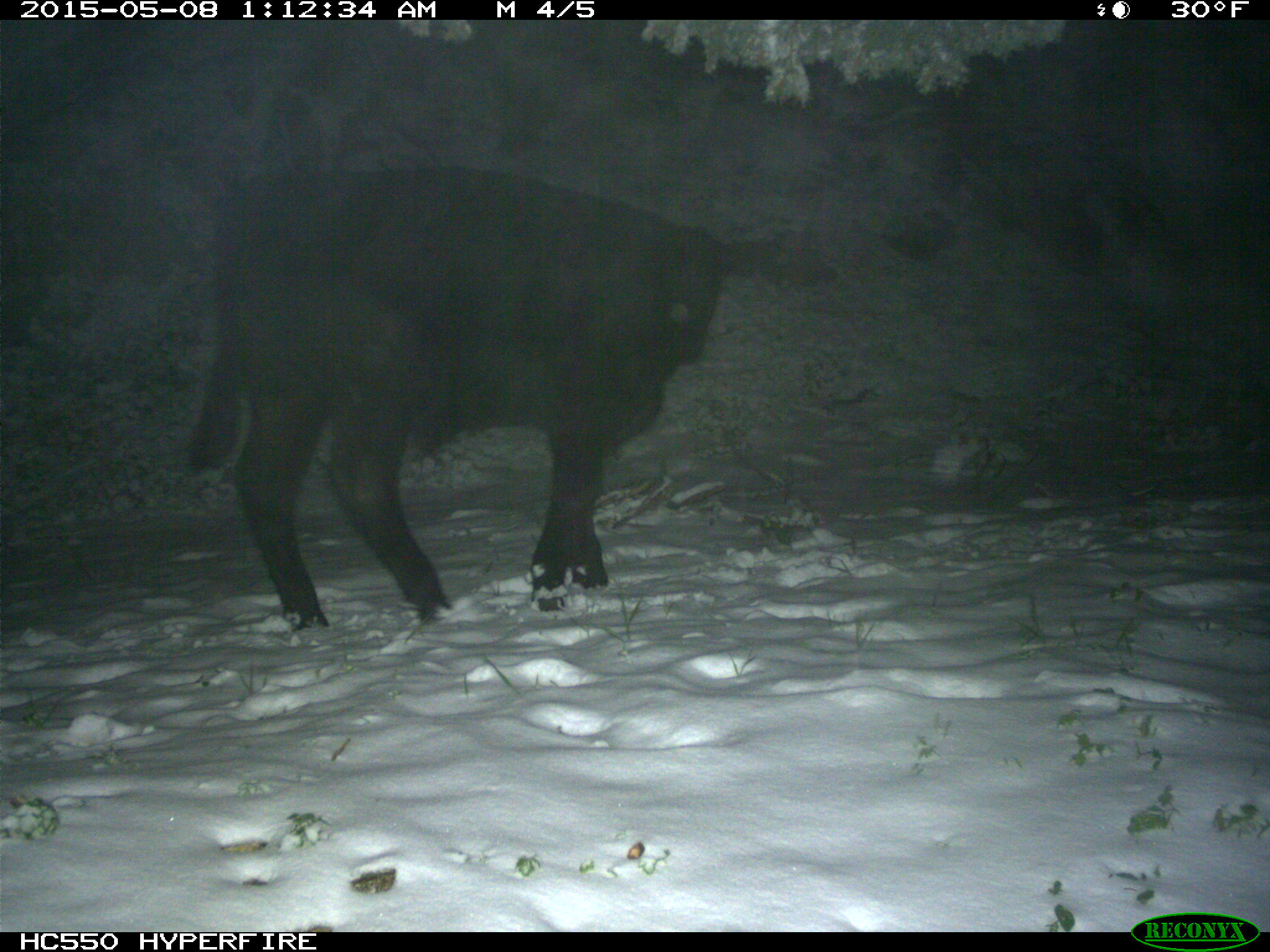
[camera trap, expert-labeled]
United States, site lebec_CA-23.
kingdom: Animalia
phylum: Chordata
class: Mammalia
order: Artiodactyla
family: Bovidae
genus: Bos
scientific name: Bos taurus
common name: domestic cow